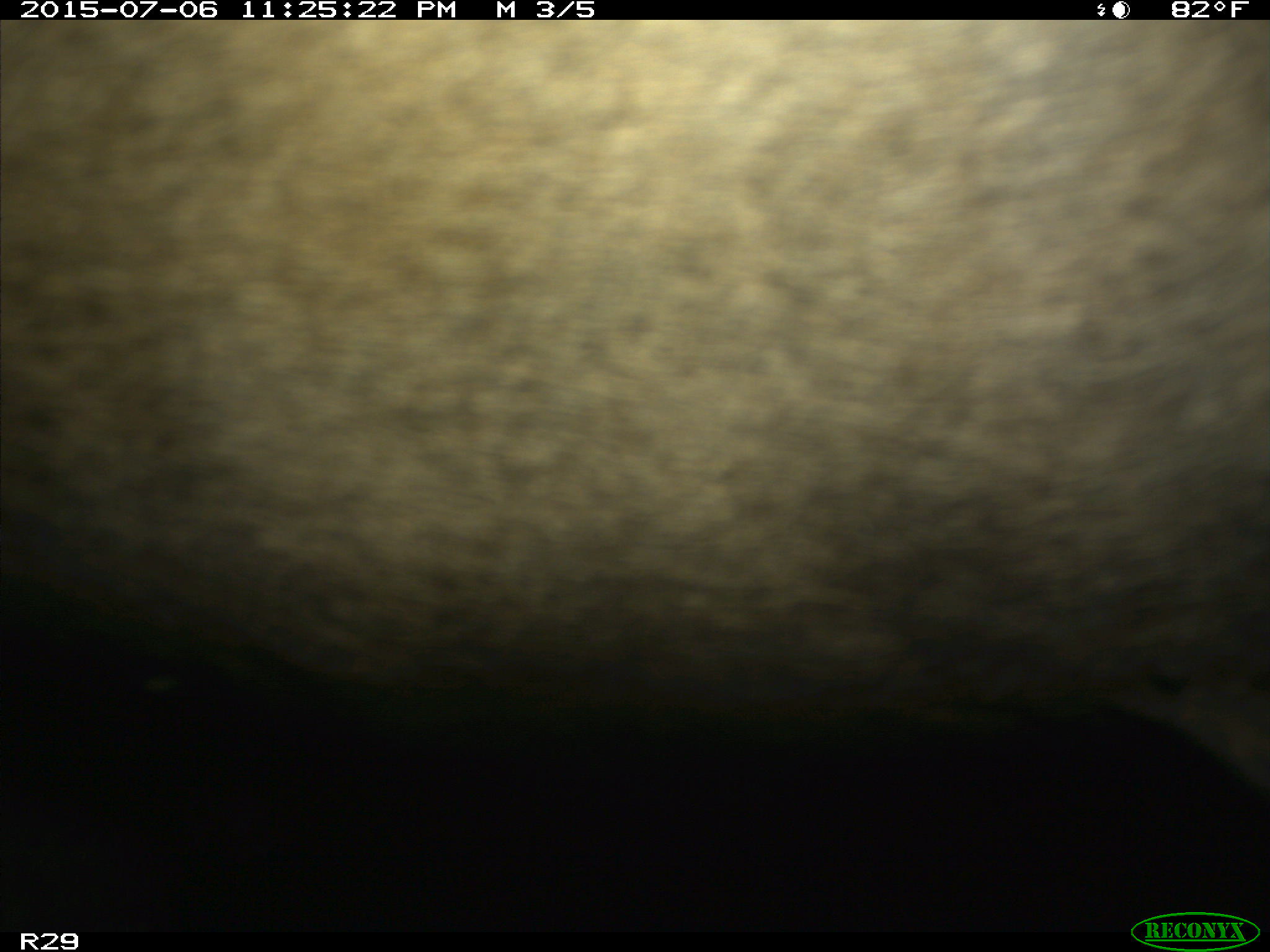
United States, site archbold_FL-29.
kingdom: Animalia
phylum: Chordata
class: Mammalia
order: Artiodactyla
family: Bovidae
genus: Bos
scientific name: Bos taurus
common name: domestic cow